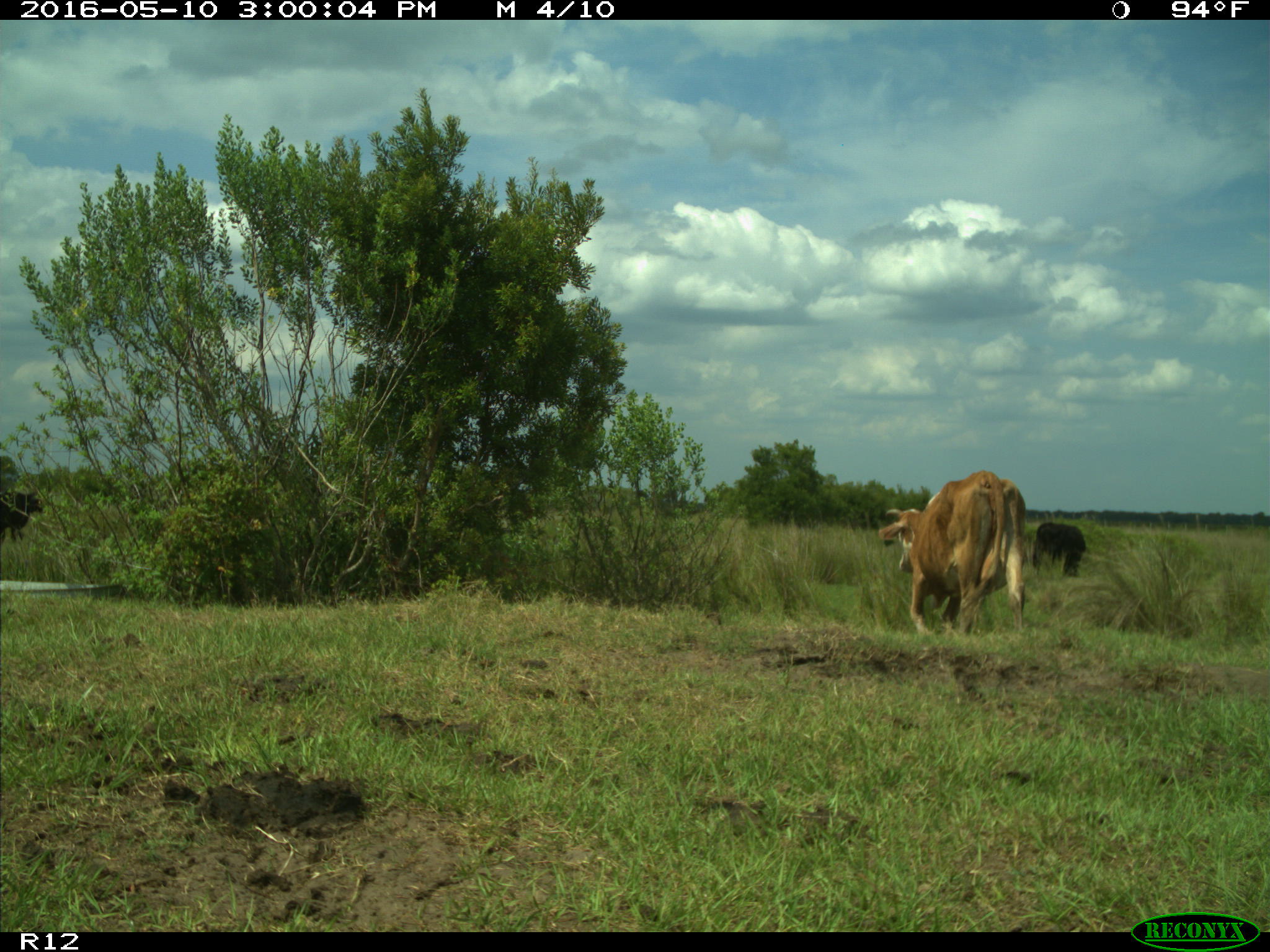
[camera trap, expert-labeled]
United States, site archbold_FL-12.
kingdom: Animalia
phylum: Chordata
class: Mammalia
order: Artiodactyla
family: Bovidae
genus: Bos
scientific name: Bos taurus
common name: domestic cow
Bos taurus (domestic cow).